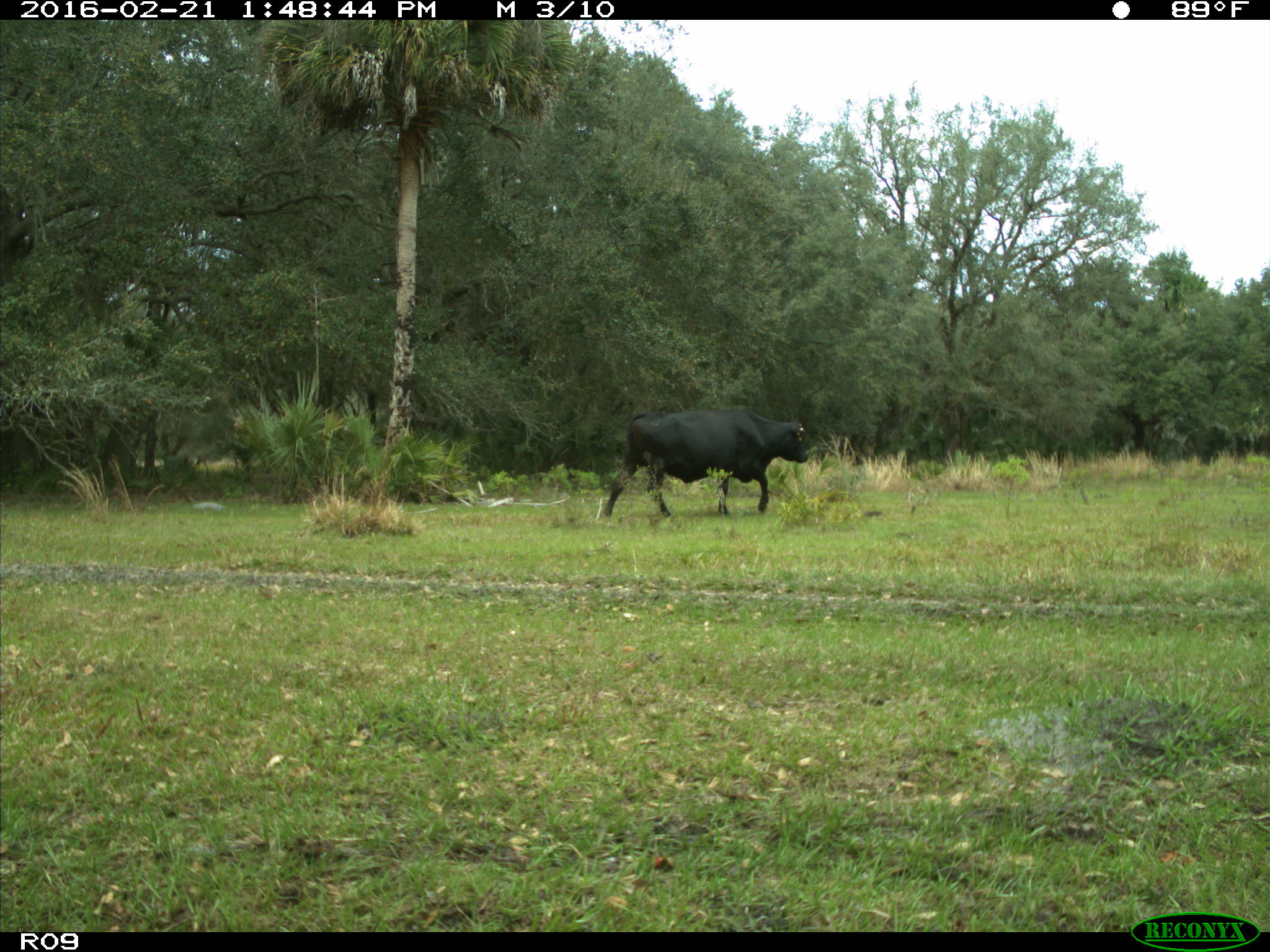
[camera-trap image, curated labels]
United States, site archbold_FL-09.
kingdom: Animalia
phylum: Chordata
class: Mammalia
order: Artiodactyla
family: Bovidae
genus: Bos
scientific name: Bos taurus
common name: domestic cow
Bos taurus (domestic cow).